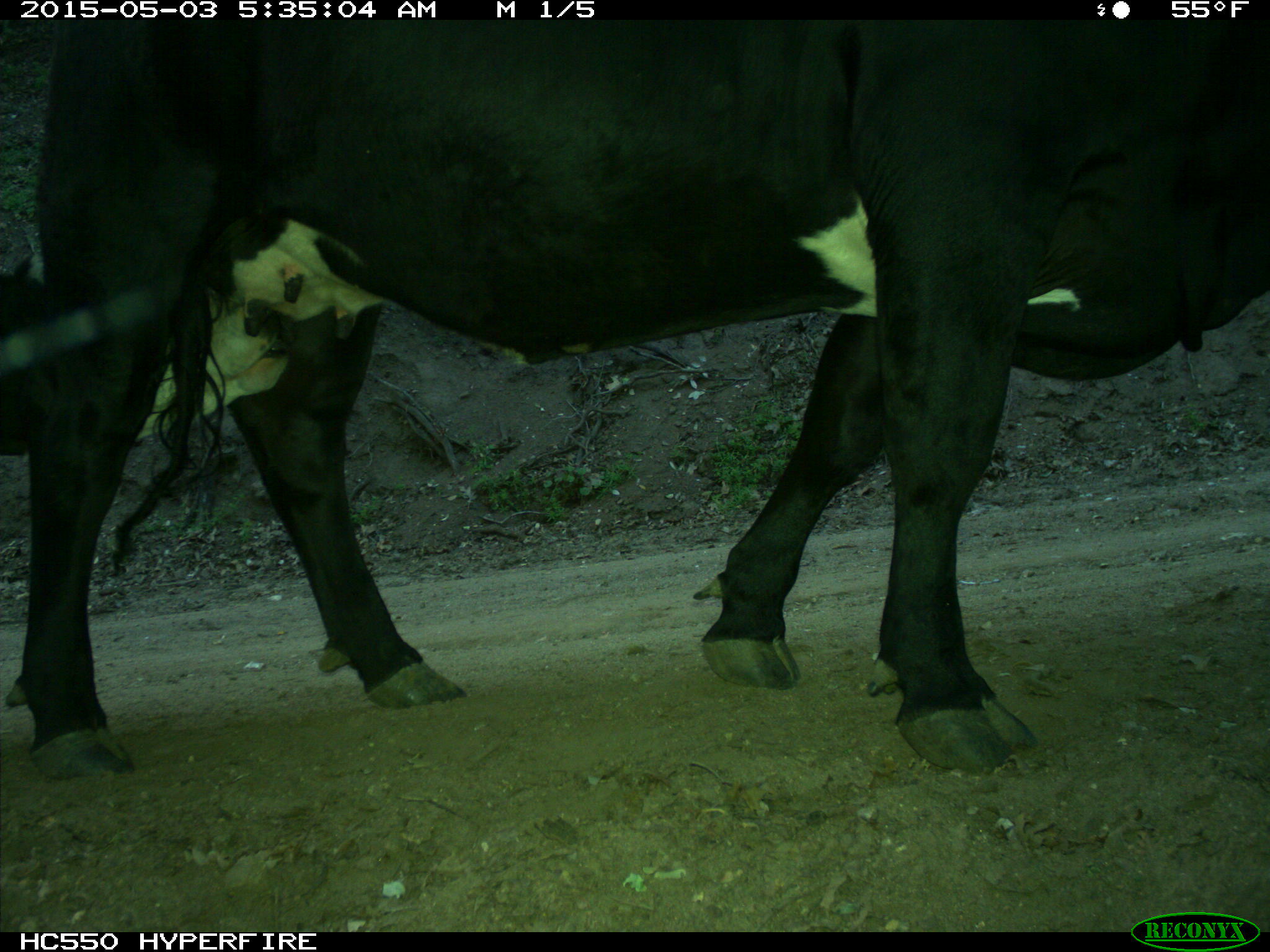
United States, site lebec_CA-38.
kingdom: Animalia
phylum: Chordata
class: Mammalia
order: Artiodactyla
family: Bovidae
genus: Bos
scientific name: Bos taurus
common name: domestic cow